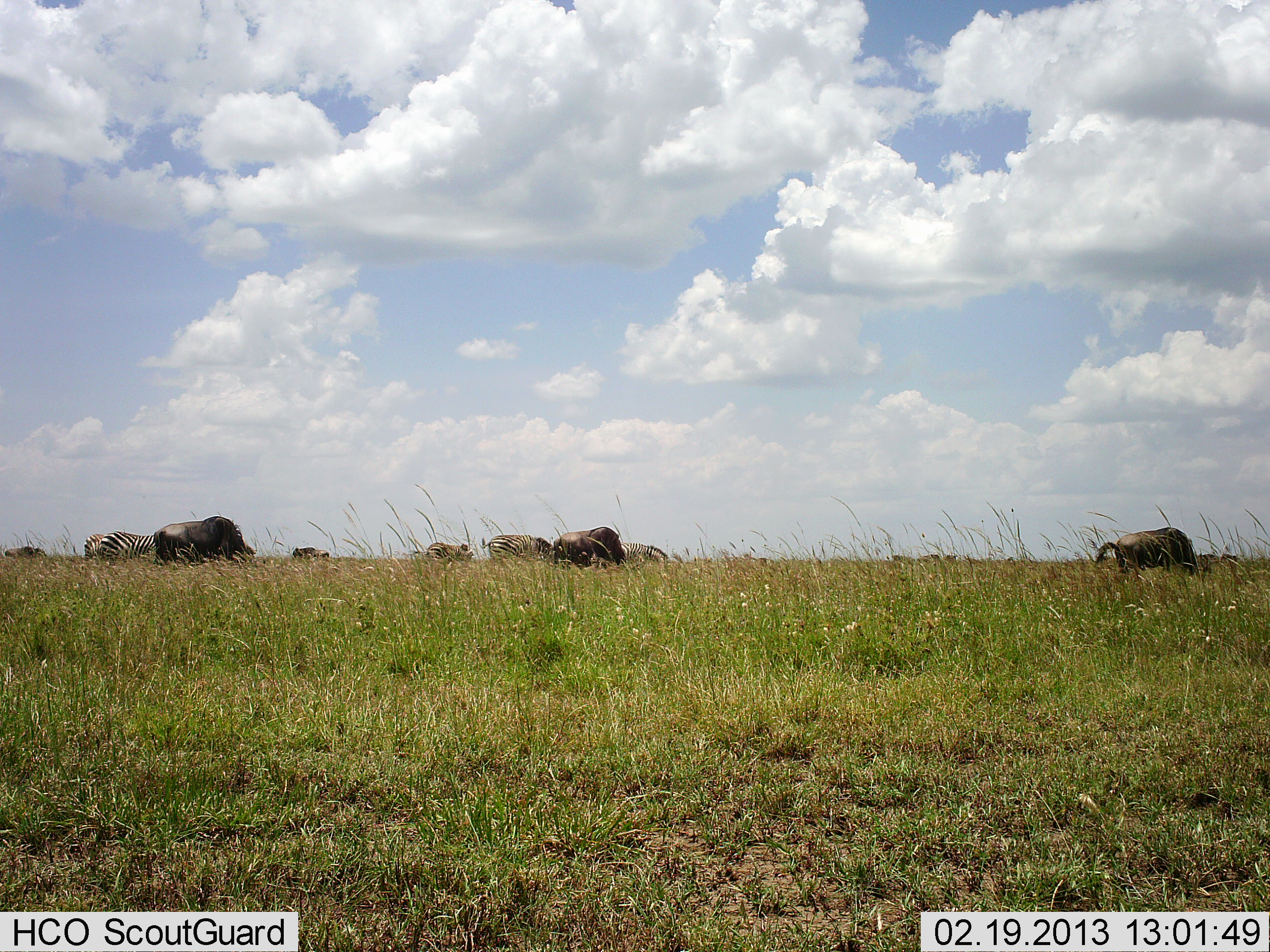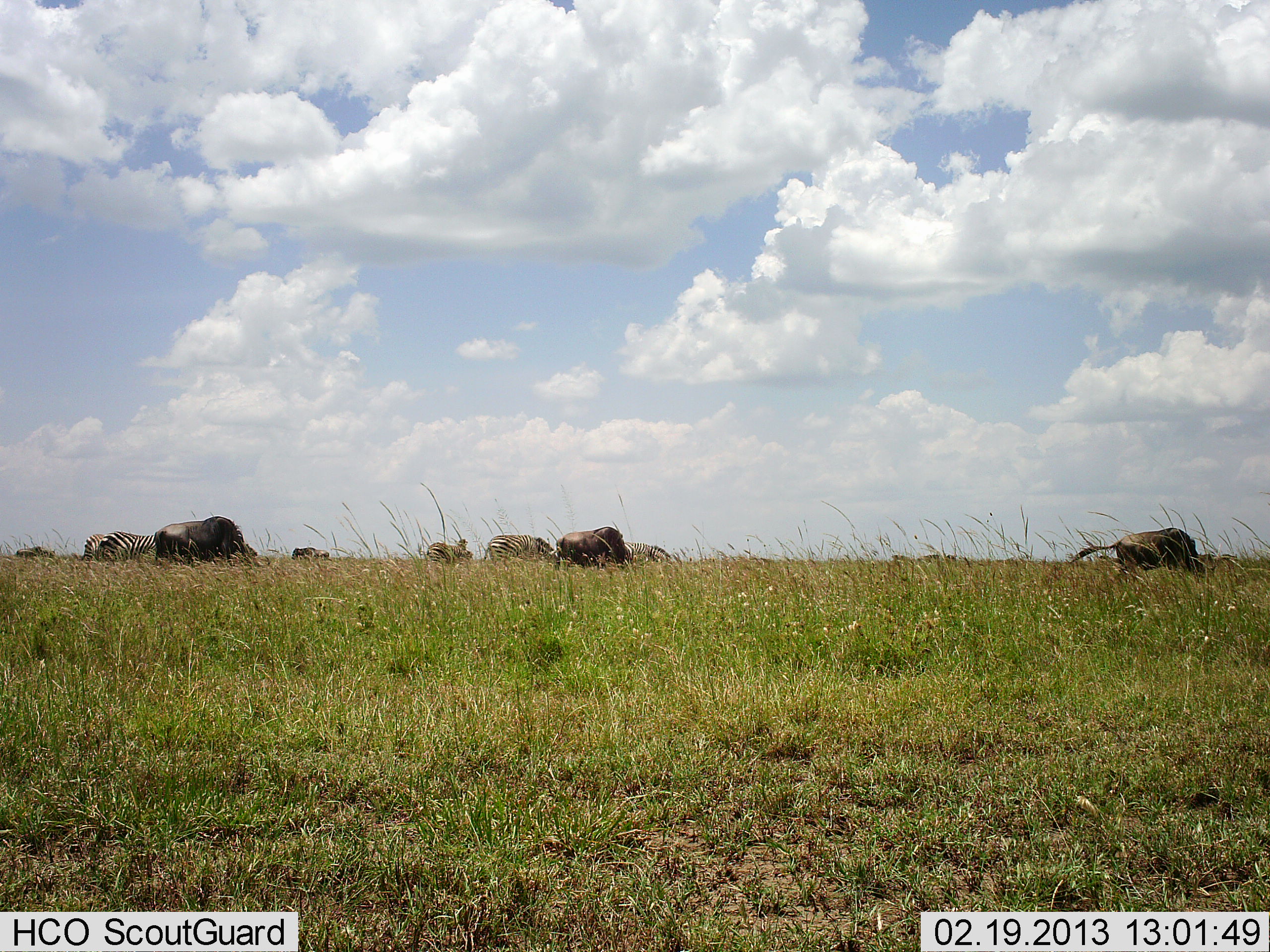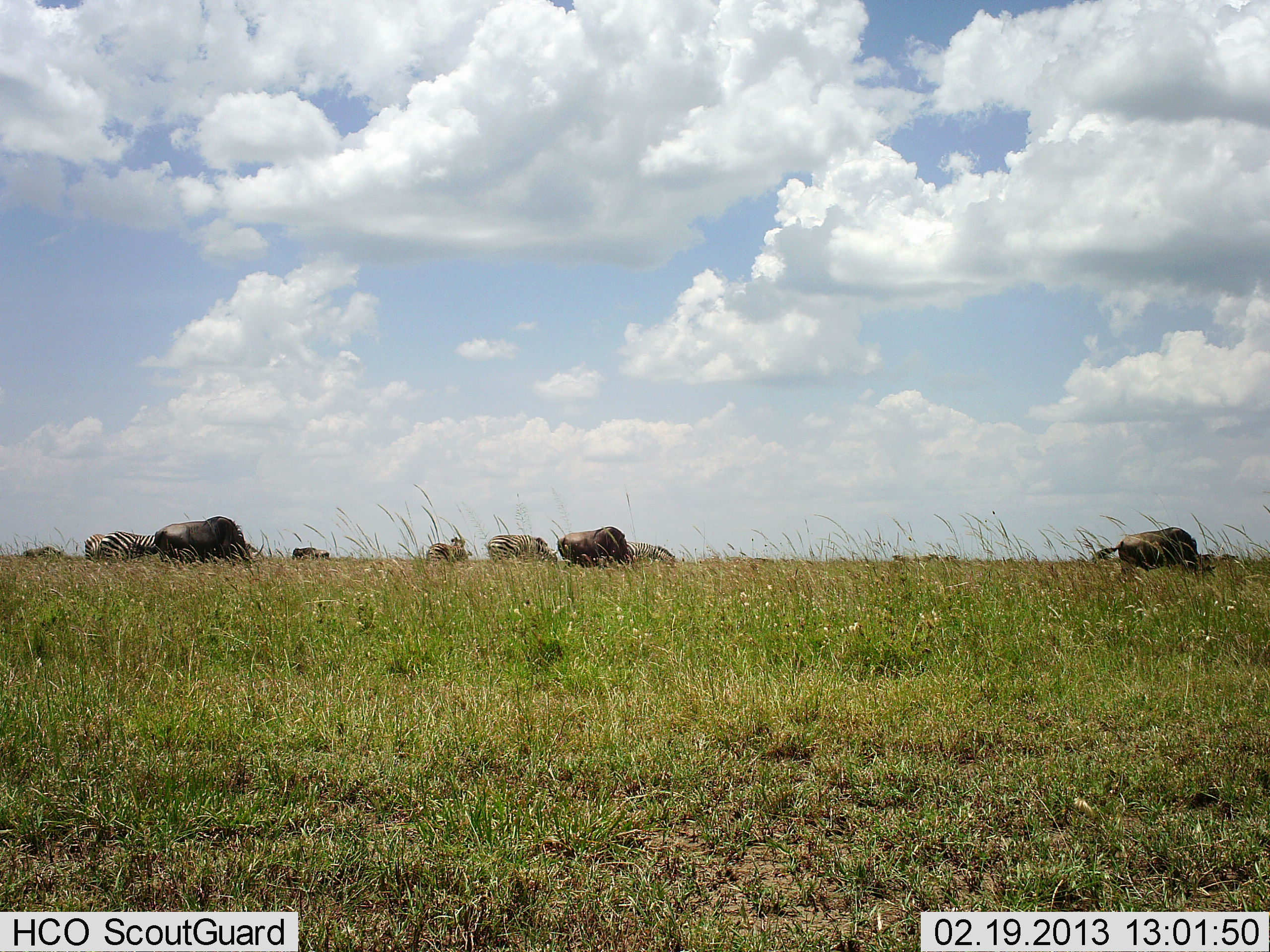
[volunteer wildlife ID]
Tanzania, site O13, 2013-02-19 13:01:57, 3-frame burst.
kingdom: Animalia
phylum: Chordata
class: Mammalia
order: Artiodactyla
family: Bovidae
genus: Connochaetes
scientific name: Connochaetes taurinus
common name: blue wildebeest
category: wildebeest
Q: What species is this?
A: Wildebeest (blue wildebeest) (Connochaetes taurinus).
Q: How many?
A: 5.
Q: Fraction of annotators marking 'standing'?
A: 19%.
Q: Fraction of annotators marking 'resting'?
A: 0%.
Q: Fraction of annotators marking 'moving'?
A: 6%.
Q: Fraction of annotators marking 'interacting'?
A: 0%.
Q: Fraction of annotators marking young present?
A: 0%.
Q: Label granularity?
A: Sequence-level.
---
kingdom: Animalia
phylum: Chordata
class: Mammalia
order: Perissodactyla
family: Equidae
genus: Equus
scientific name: Equus quagga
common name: plains zebra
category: zebra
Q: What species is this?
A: Zebra (plains zebra) (Equus quagga).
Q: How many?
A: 4.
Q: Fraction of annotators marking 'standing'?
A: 44%.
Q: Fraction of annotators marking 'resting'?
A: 0%.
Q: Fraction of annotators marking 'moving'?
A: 0%.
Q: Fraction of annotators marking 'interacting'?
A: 0%.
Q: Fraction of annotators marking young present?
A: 0%.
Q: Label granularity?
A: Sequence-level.